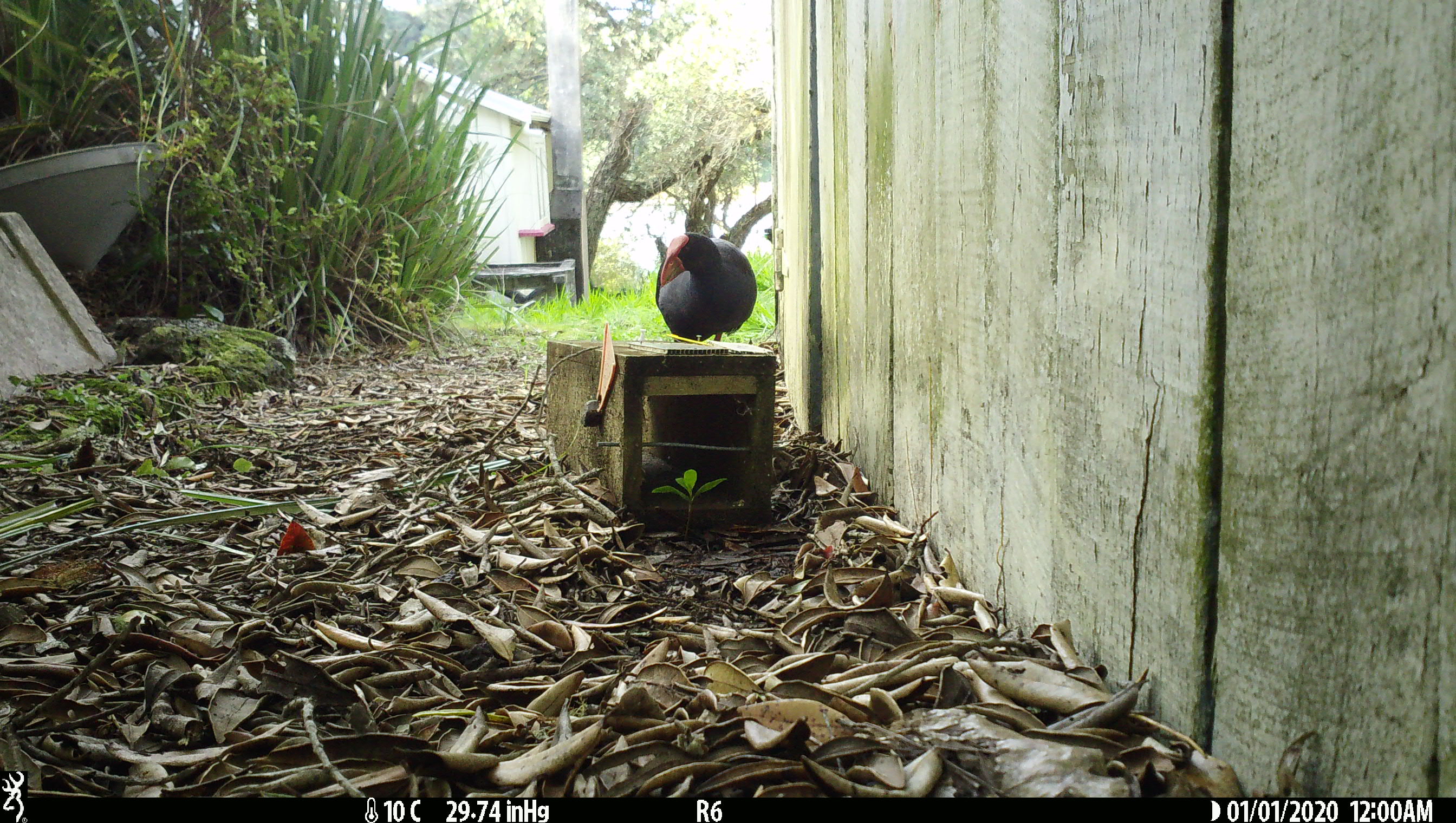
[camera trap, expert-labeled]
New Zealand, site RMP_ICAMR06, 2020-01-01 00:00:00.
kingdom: Animalia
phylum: Chordata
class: Aves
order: Gruiformes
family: Rallidae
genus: Porphyrio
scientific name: Porphyrio melanotus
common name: australasian swamphen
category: pukeko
Pukeko (australasian swamphen) (Porphyrio melanotus).